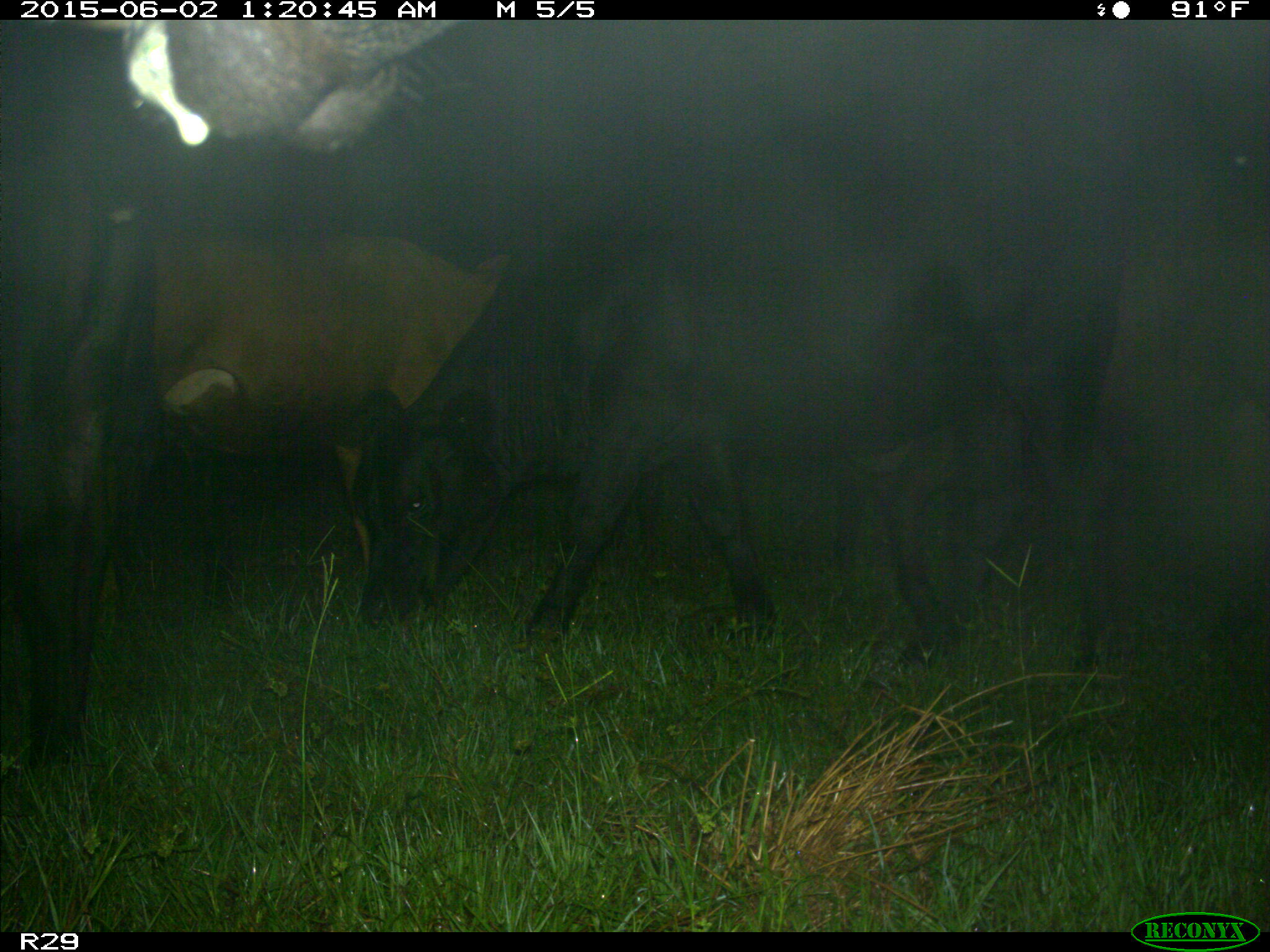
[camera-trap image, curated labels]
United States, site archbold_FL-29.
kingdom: Animalia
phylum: Chordata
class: Mammalia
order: Artiodactyla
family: Bovidae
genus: Bos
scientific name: Bos taurus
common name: domestic cow